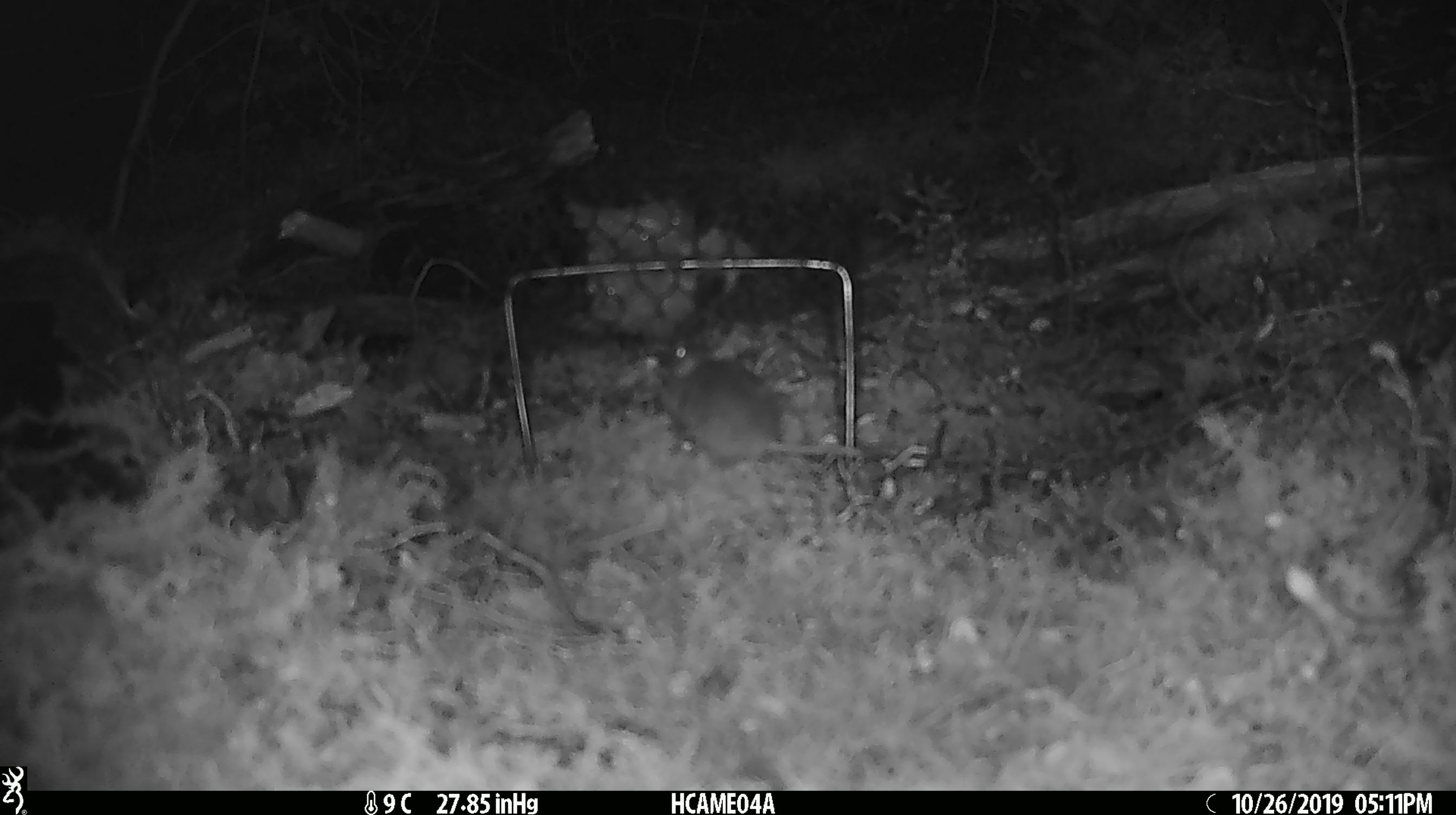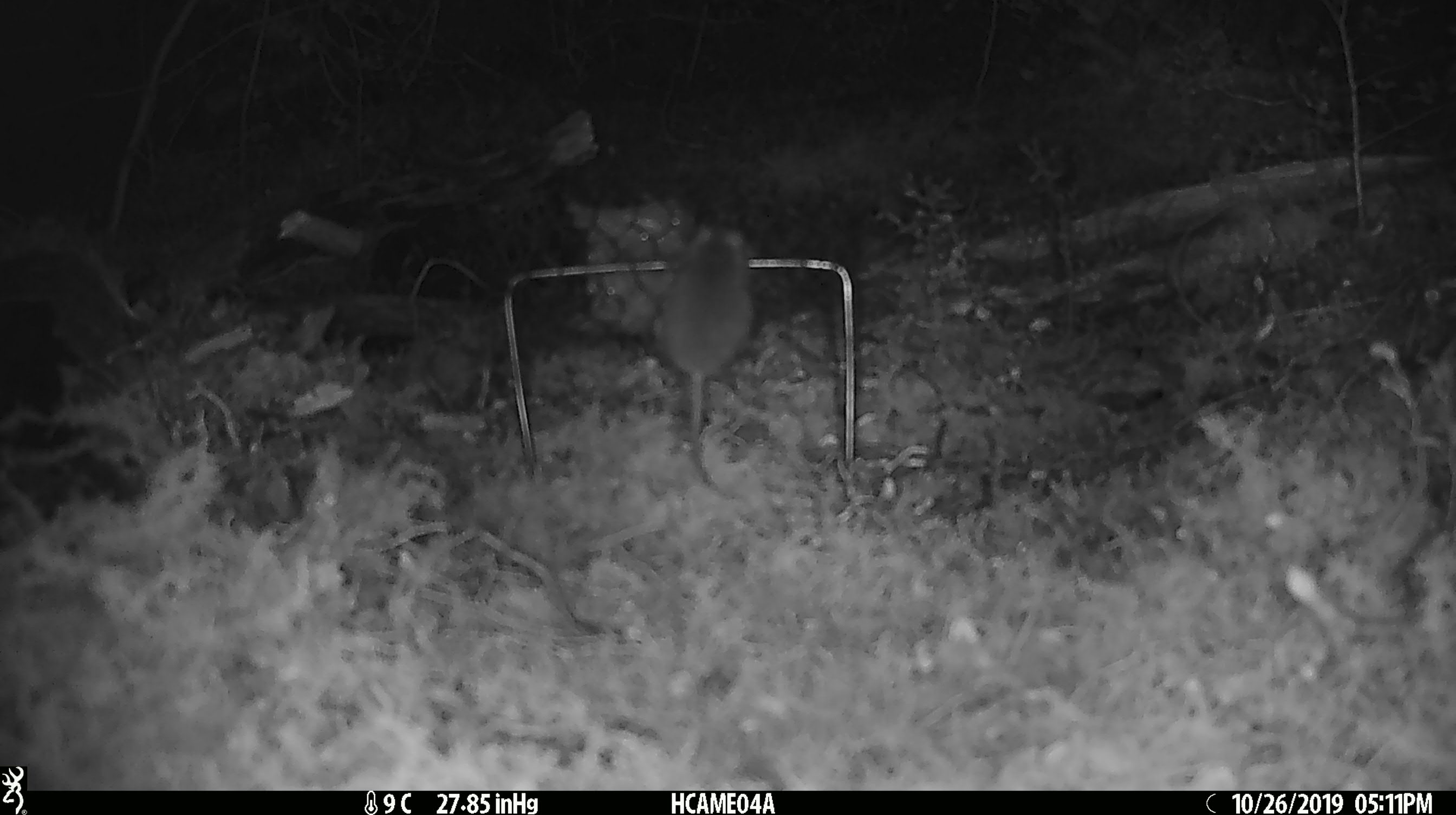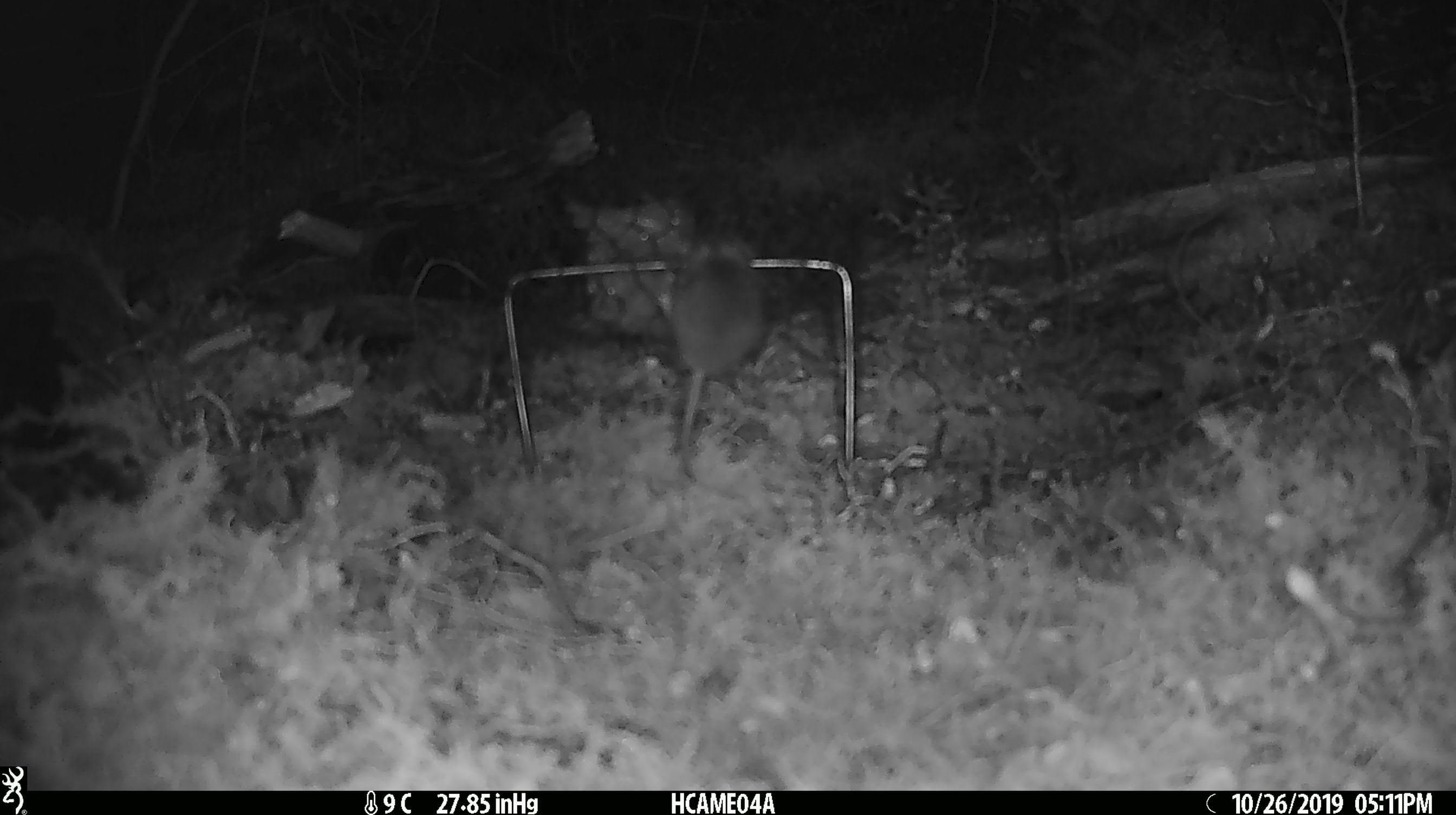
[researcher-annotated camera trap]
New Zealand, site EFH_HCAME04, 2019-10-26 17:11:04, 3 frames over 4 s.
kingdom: Animalia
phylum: Chordata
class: Mammalia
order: Rodentia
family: Muridae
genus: Mus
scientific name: Mus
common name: mouse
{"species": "mouse (Mus)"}